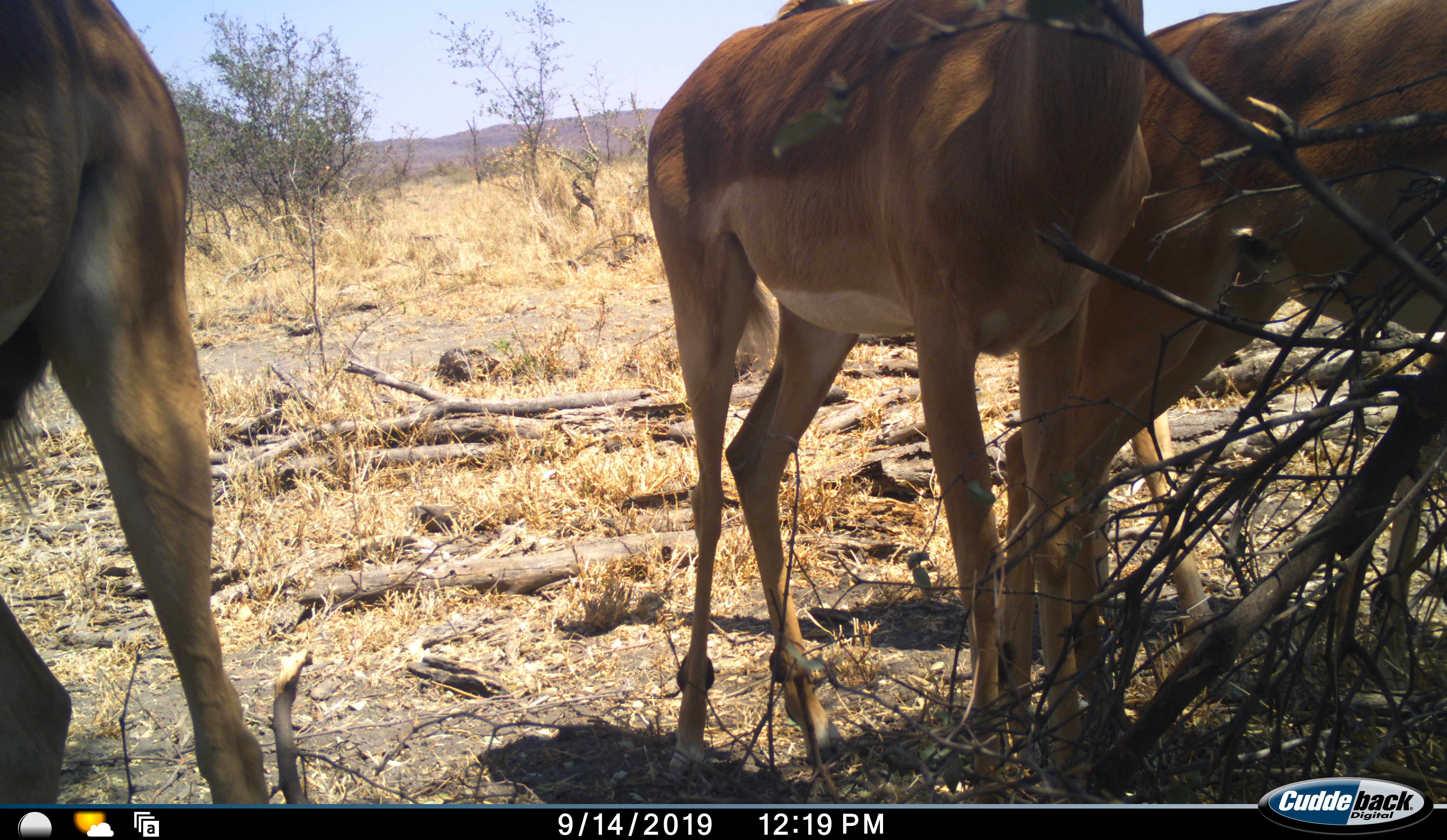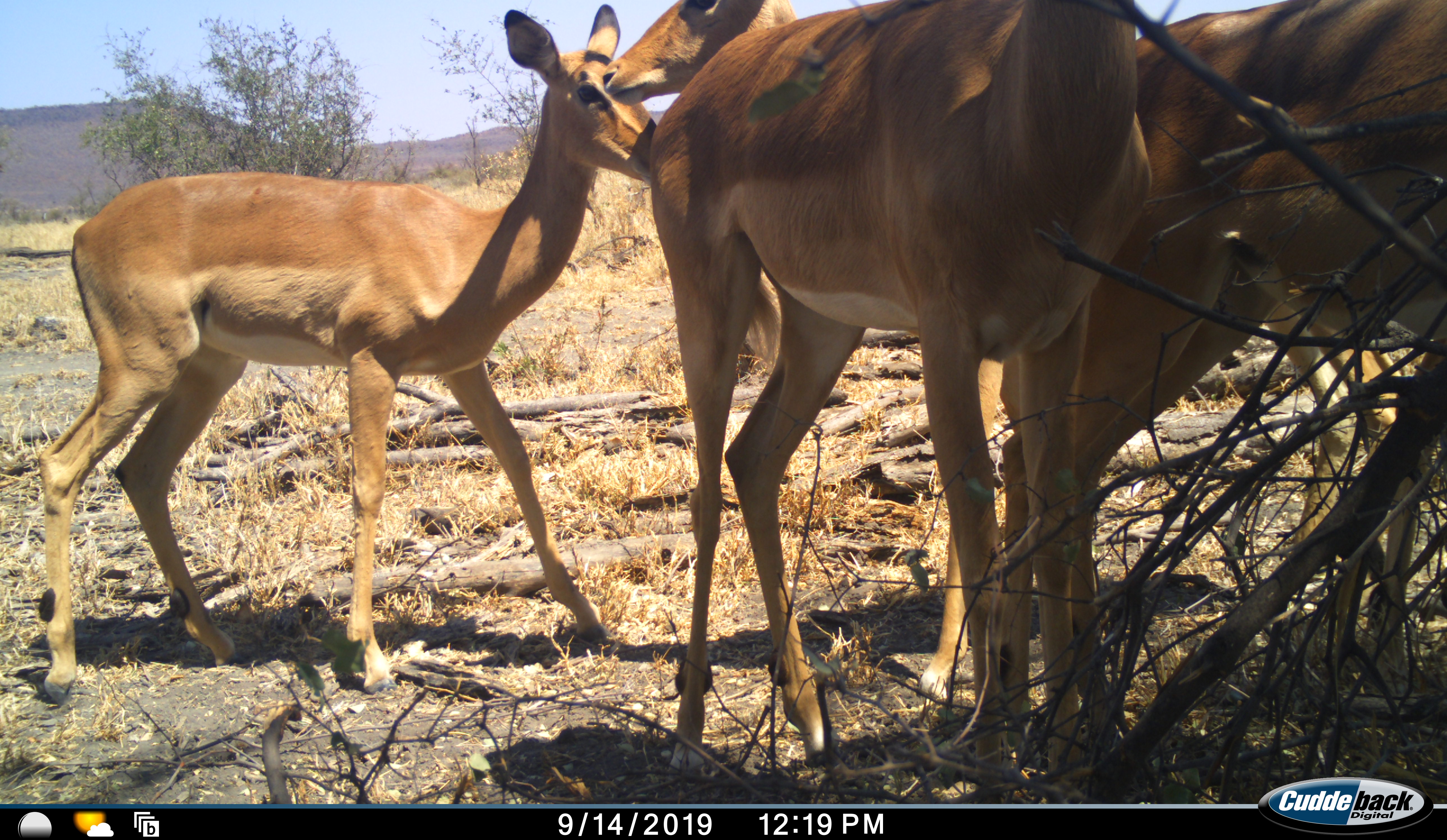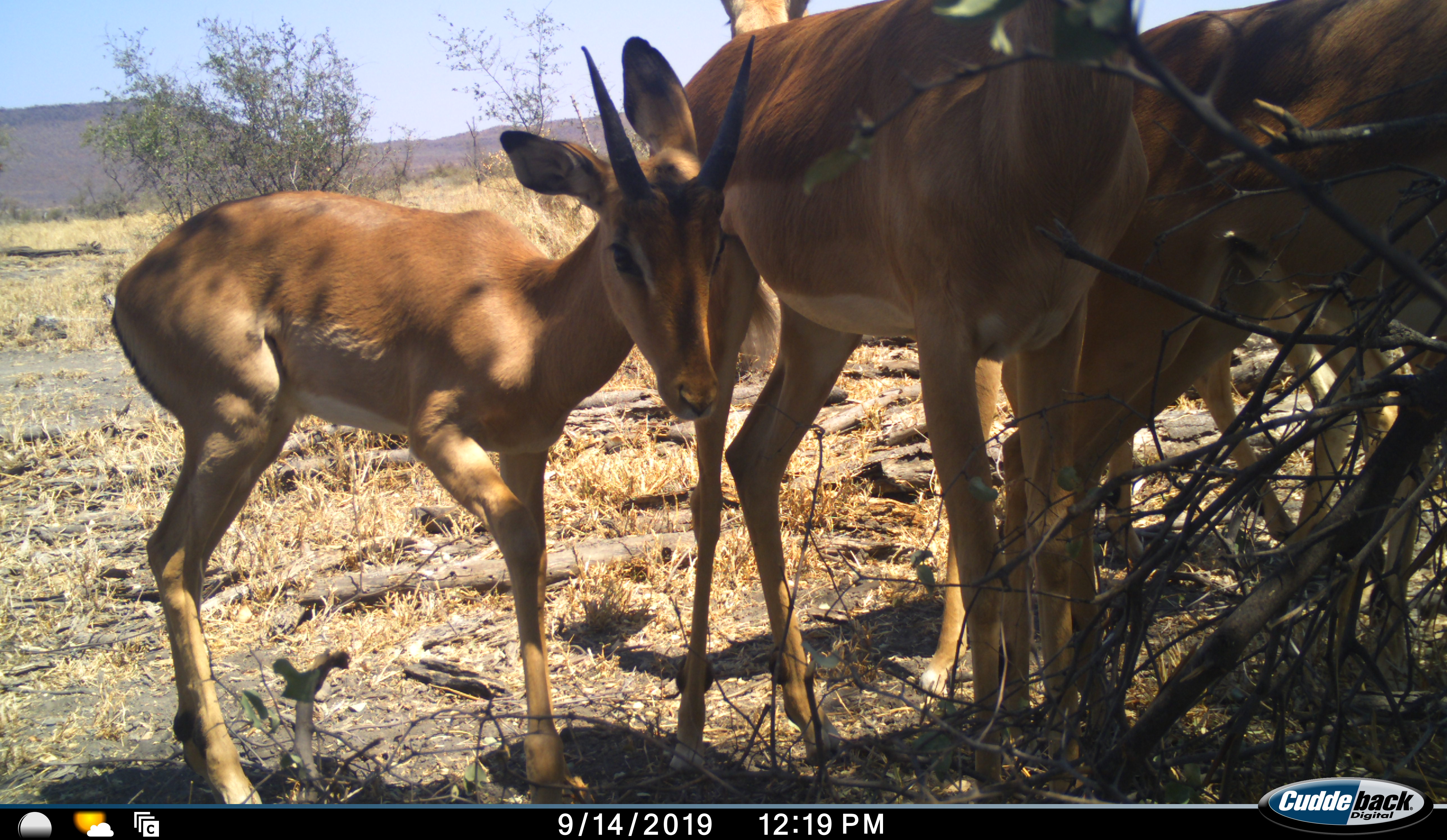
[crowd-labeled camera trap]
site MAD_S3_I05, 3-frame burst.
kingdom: Animalia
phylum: Chordata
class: Mammalia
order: Artiodactyla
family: Bovidae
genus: Aepyceros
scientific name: Aepyceros melampus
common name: impala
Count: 4.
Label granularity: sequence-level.